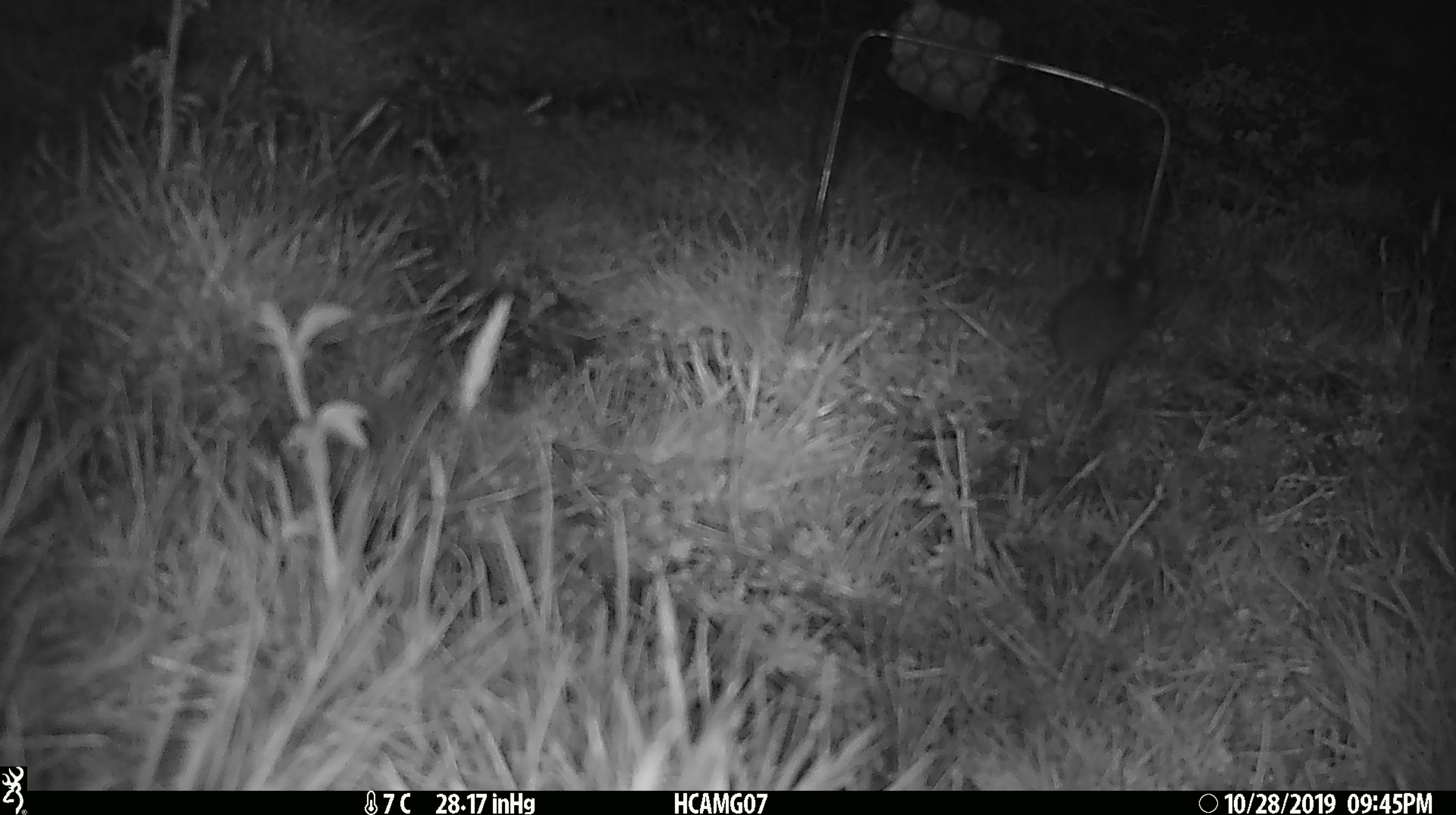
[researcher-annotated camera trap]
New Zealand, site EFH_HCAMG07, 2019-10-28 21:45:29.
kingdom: Animalia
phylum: Chordata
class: Mammalia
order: Rodentia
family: Muridae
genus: Mus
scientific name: Mus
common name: mouse